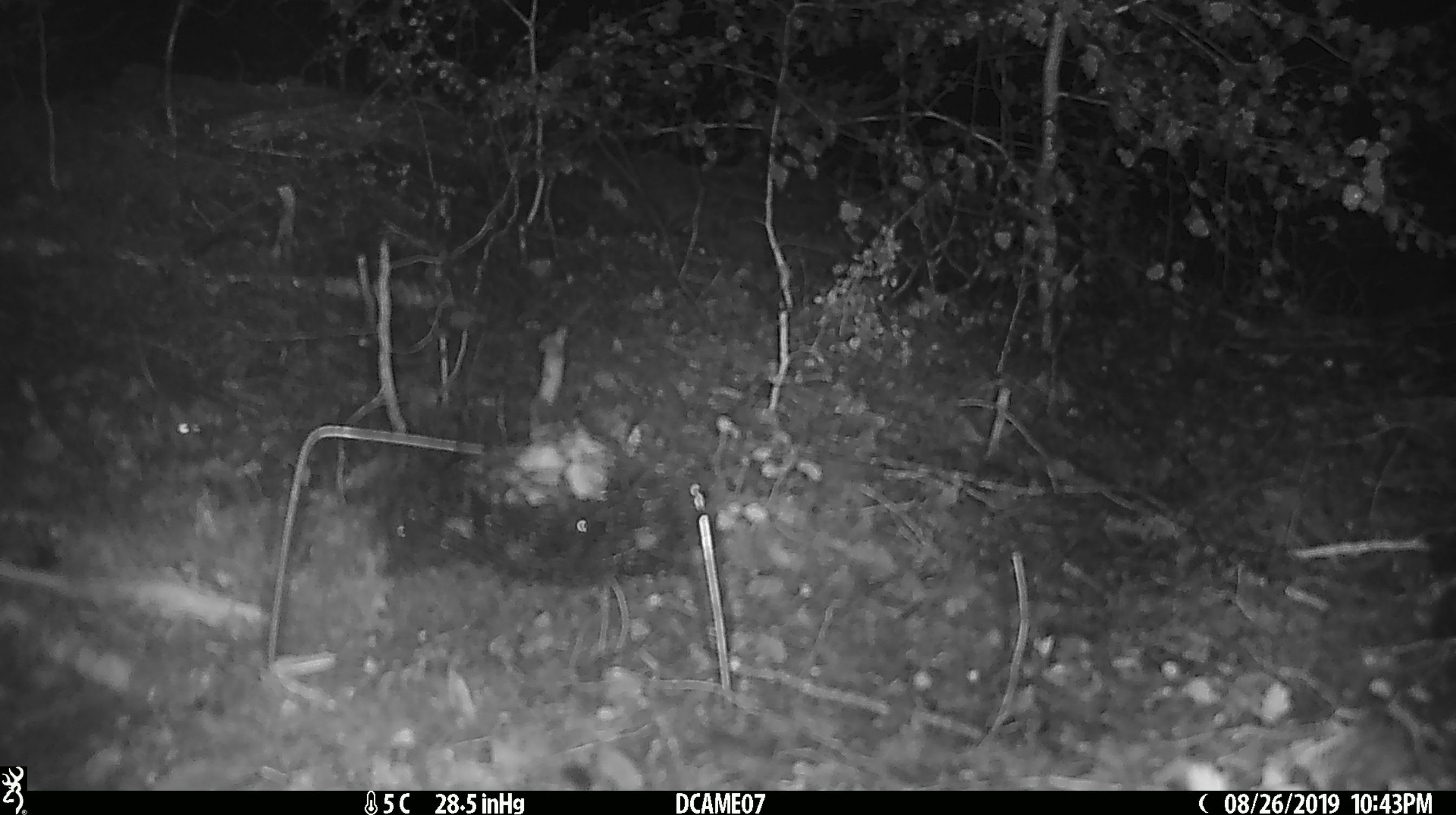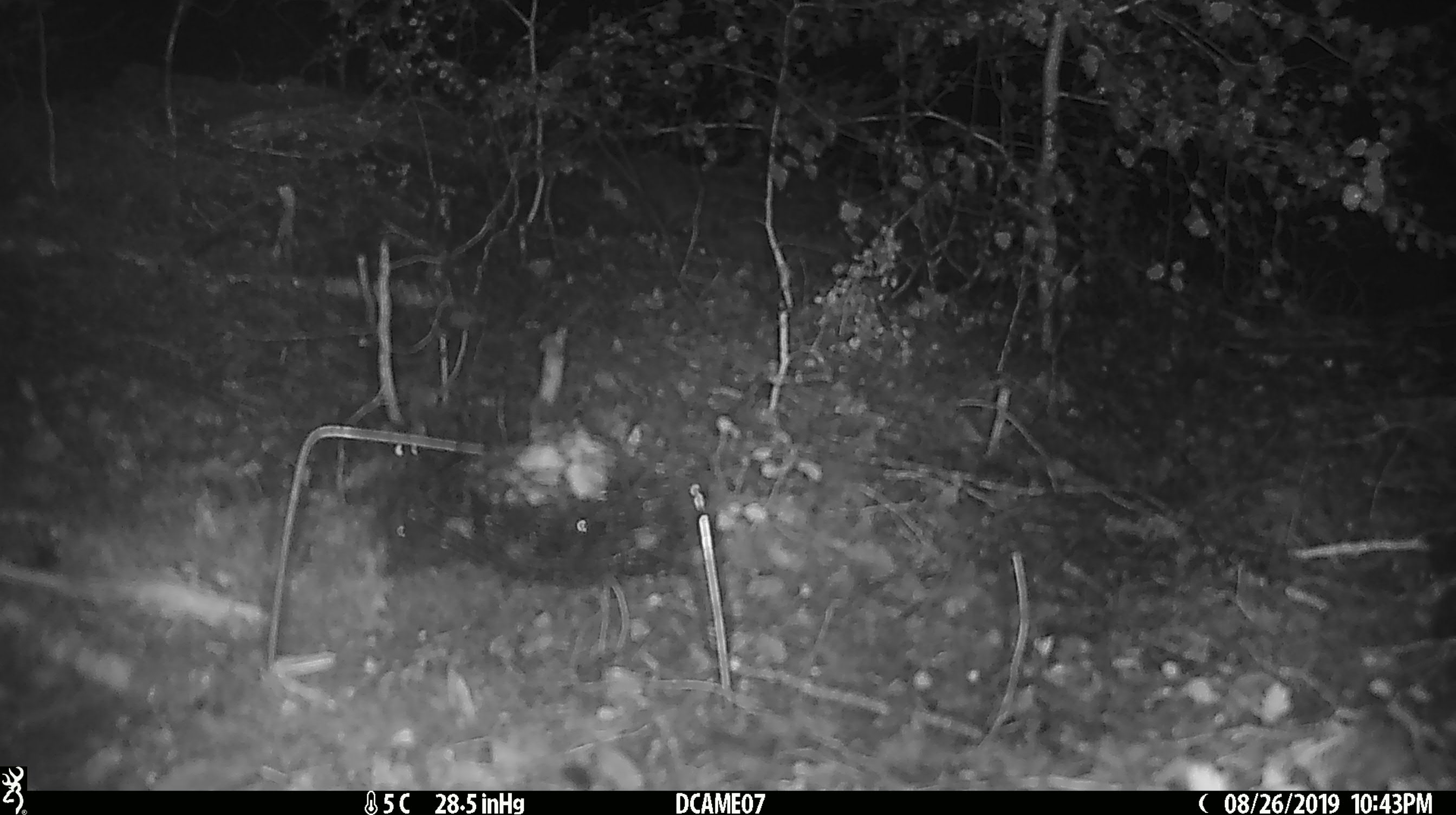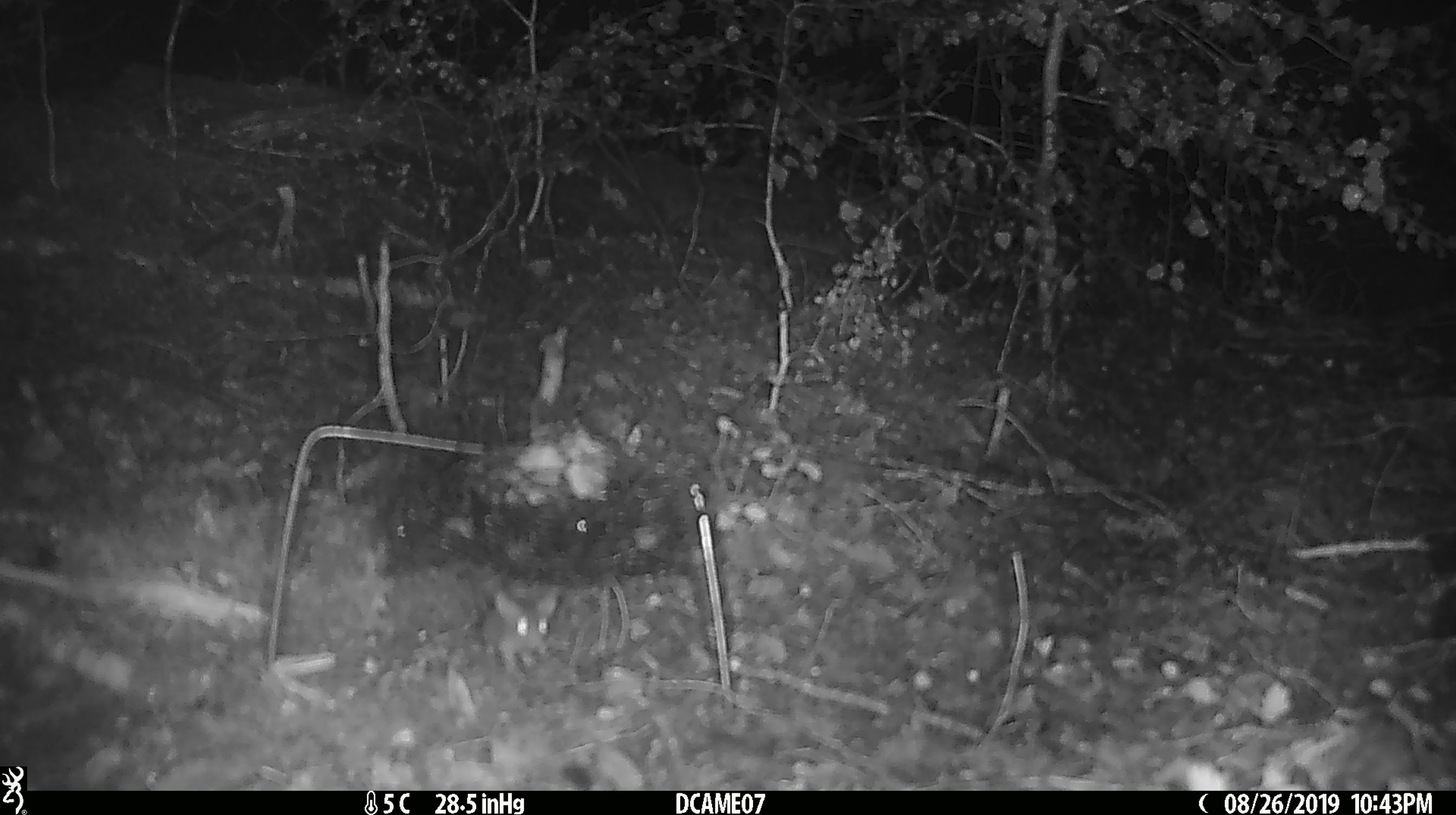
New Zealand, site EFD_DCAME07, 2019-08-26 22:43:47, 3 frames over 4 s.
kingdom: Animalia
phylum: Chordata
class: Mammalia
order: Rodentia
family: Muridae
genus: Mus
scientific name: Mus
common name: mouse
Mouse (Mus).